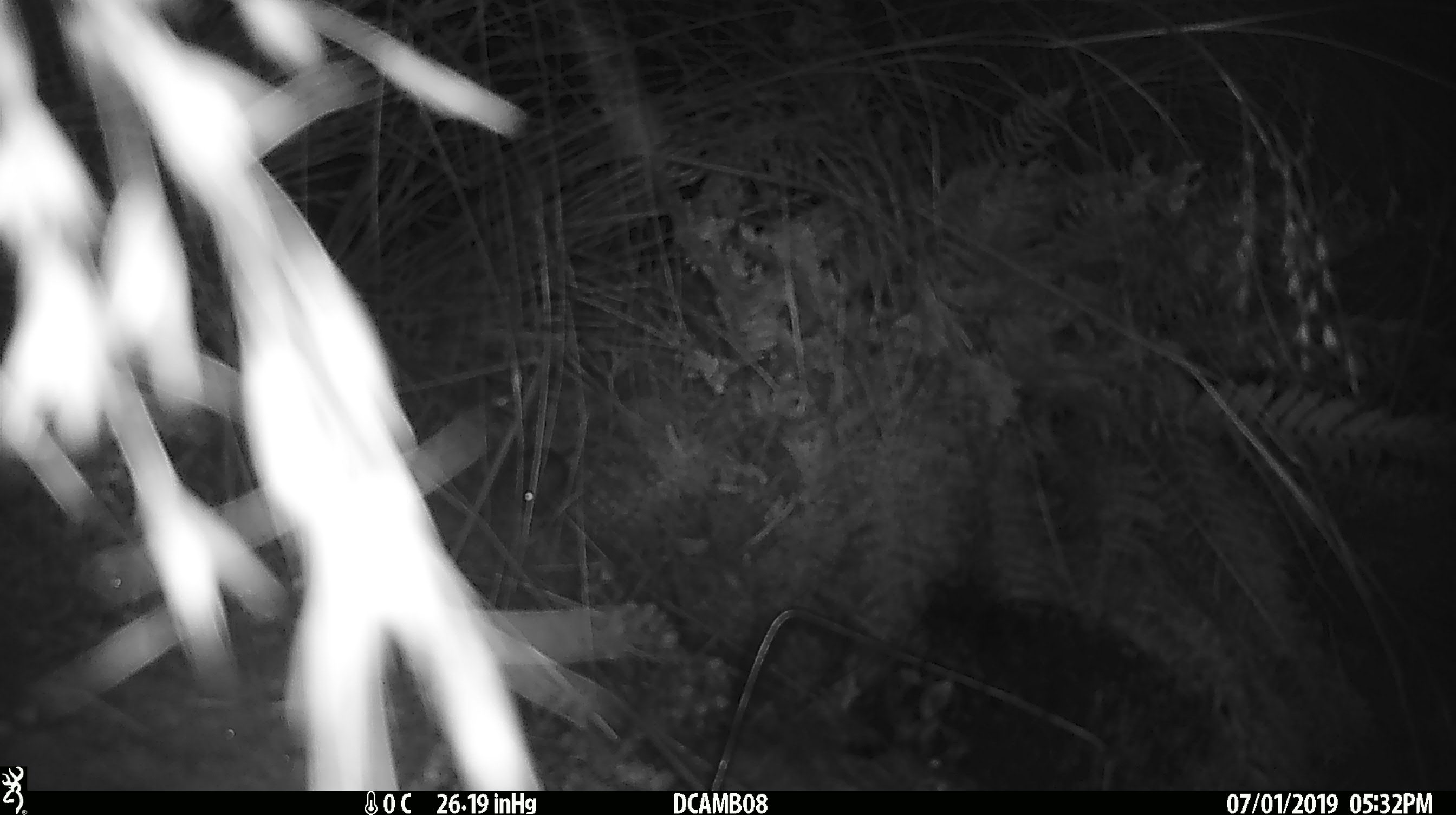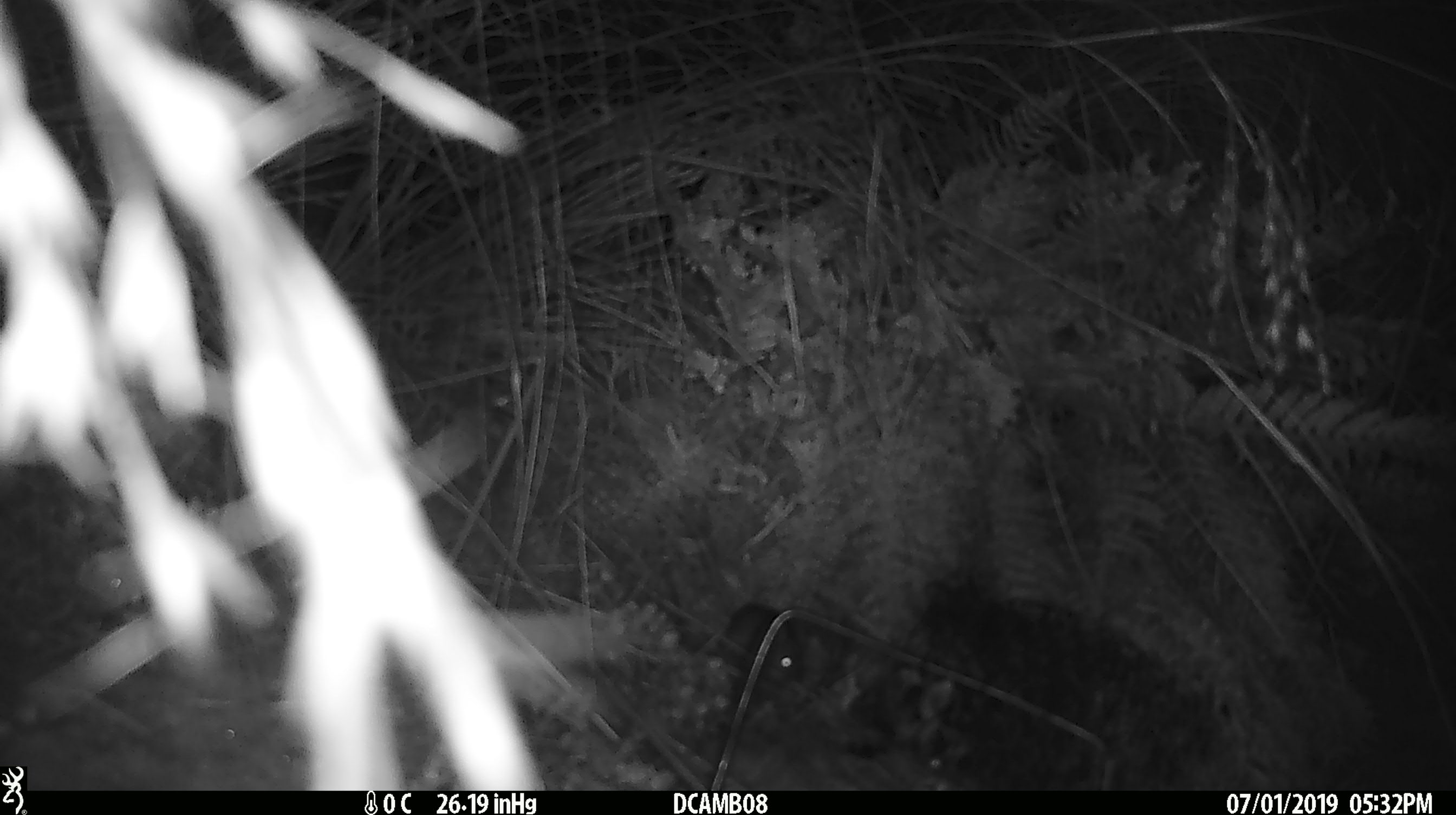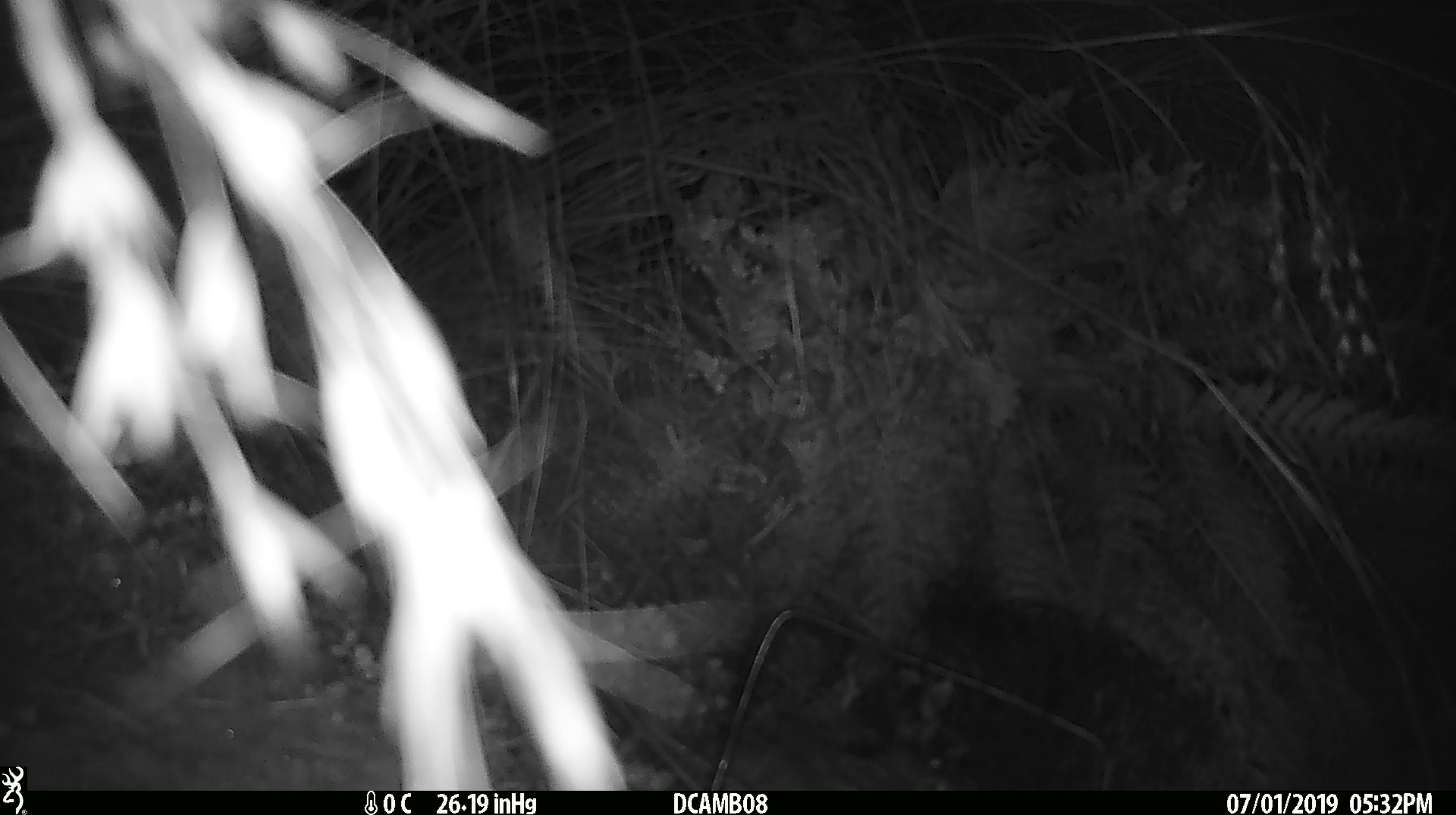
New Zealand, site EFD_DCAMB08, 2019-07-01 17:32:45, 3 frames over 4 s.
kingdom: Animalia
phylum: Chordata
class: Mammalia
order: Rodentia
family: Muridae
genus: Mus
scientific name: Mus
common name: mouse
Mouse (Mus).